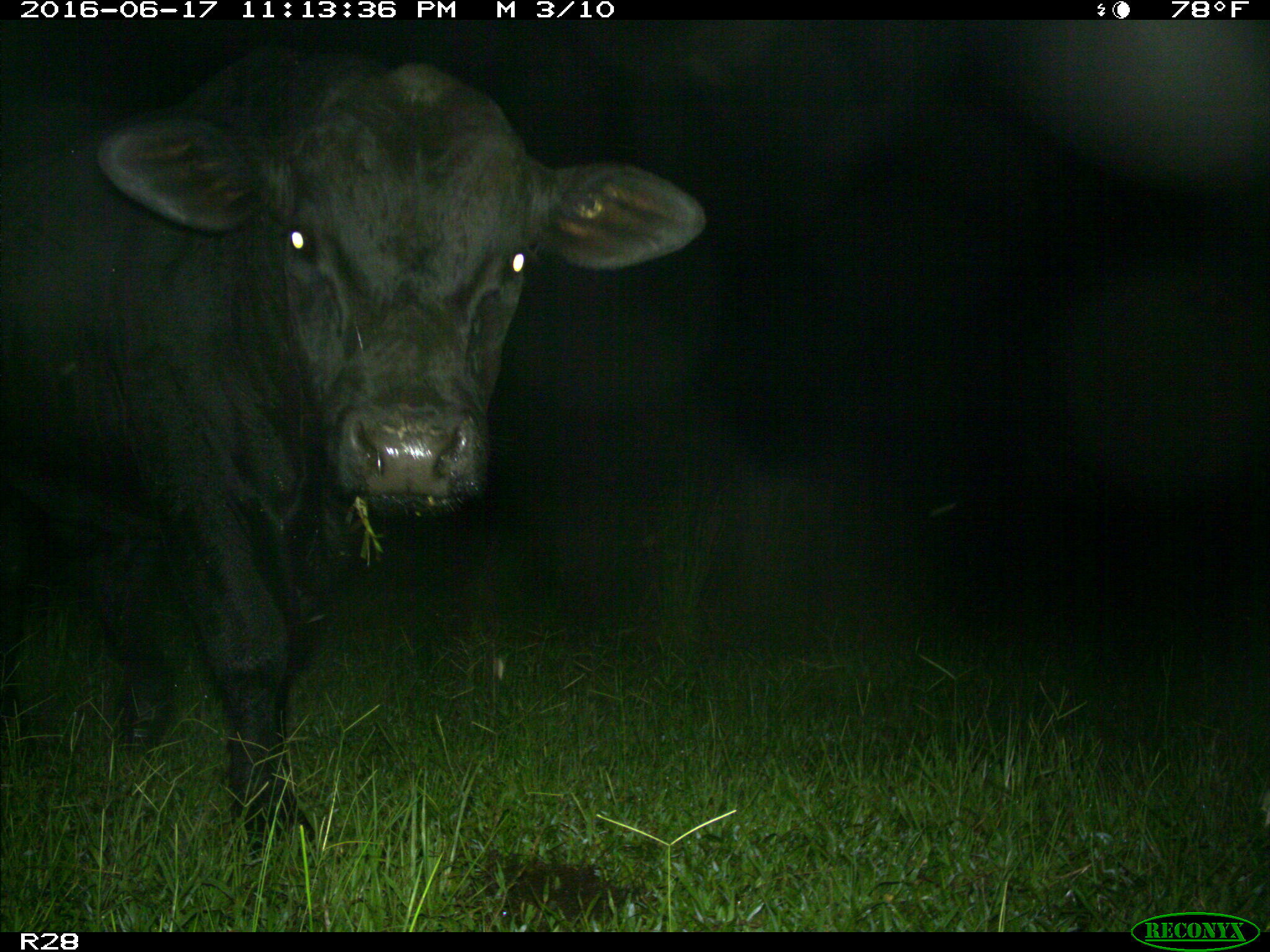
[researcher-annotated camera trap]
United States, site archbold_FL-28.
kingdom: Animalia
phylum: Chordata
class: Mammalia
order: Artiodactyla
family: Bovidae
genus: Bos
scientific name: Bos taurus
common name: domestic cow